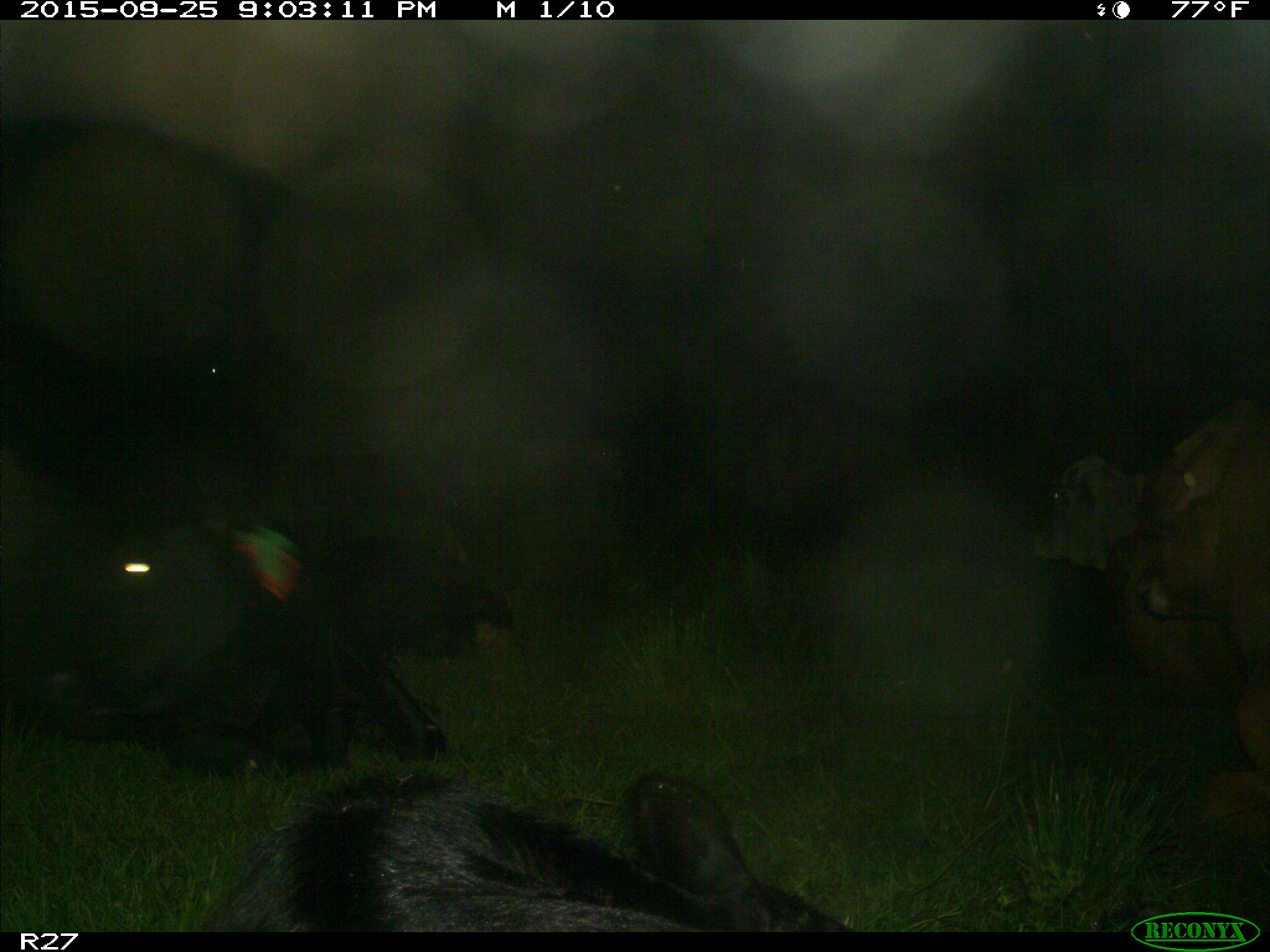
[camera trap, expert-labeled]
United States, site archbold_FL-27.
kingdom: Animalia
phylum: Chordata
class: Mammalia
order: Artiodactyla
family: Bovidae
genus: Bos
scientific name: Bos taurus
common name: domestic cow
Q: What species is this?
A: Bos taurus (domestic cow).